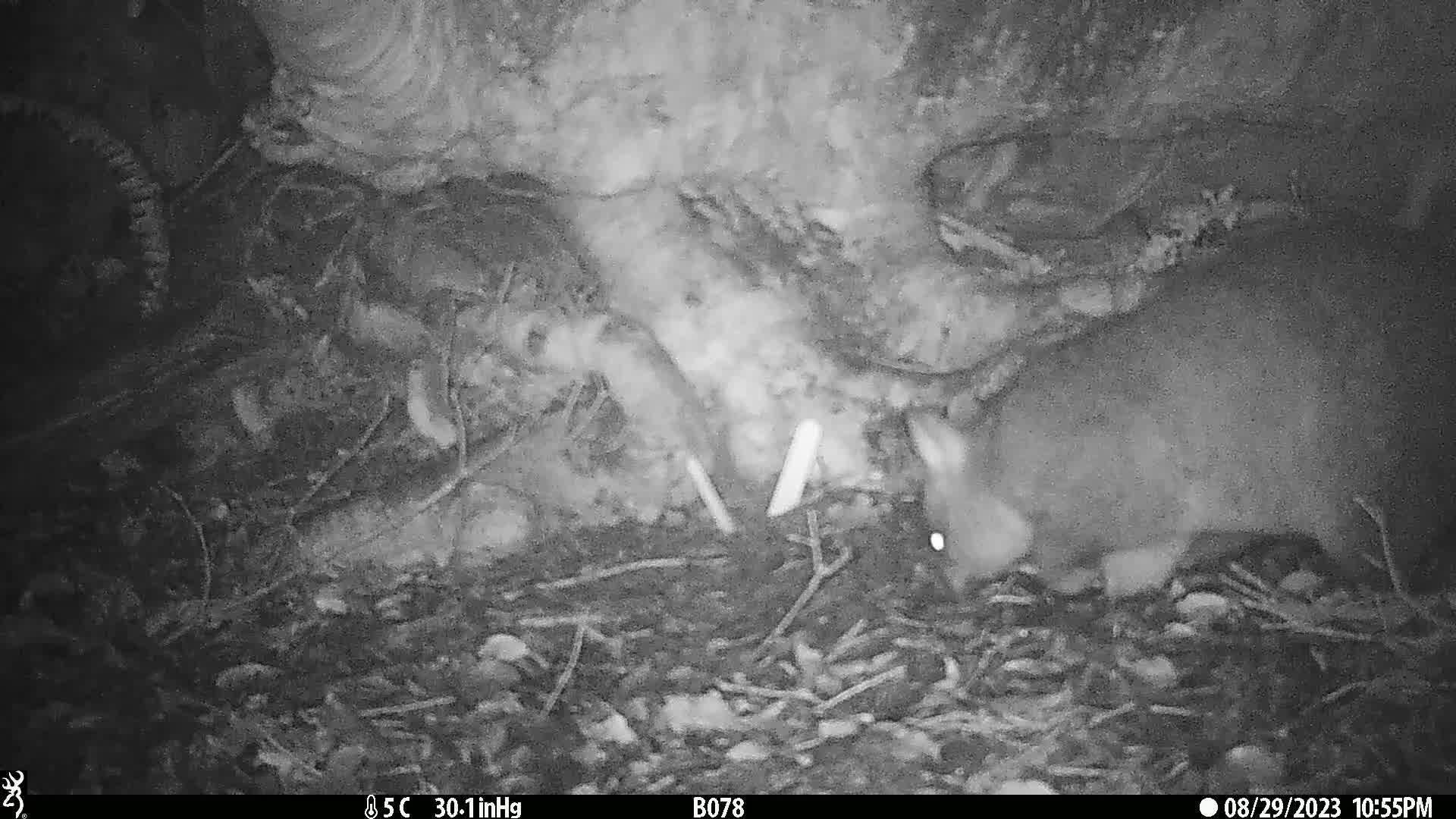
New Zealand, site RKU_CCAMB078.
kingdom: Animalia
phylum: Chordata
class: Mammalia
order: Diprotodontia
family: Phalangeridae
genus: Trichosurus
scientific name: Trichosurus vulpecula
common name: common brushtail possum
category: possum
Possum (common brushtail possum) (Trichosurus vulpecula).